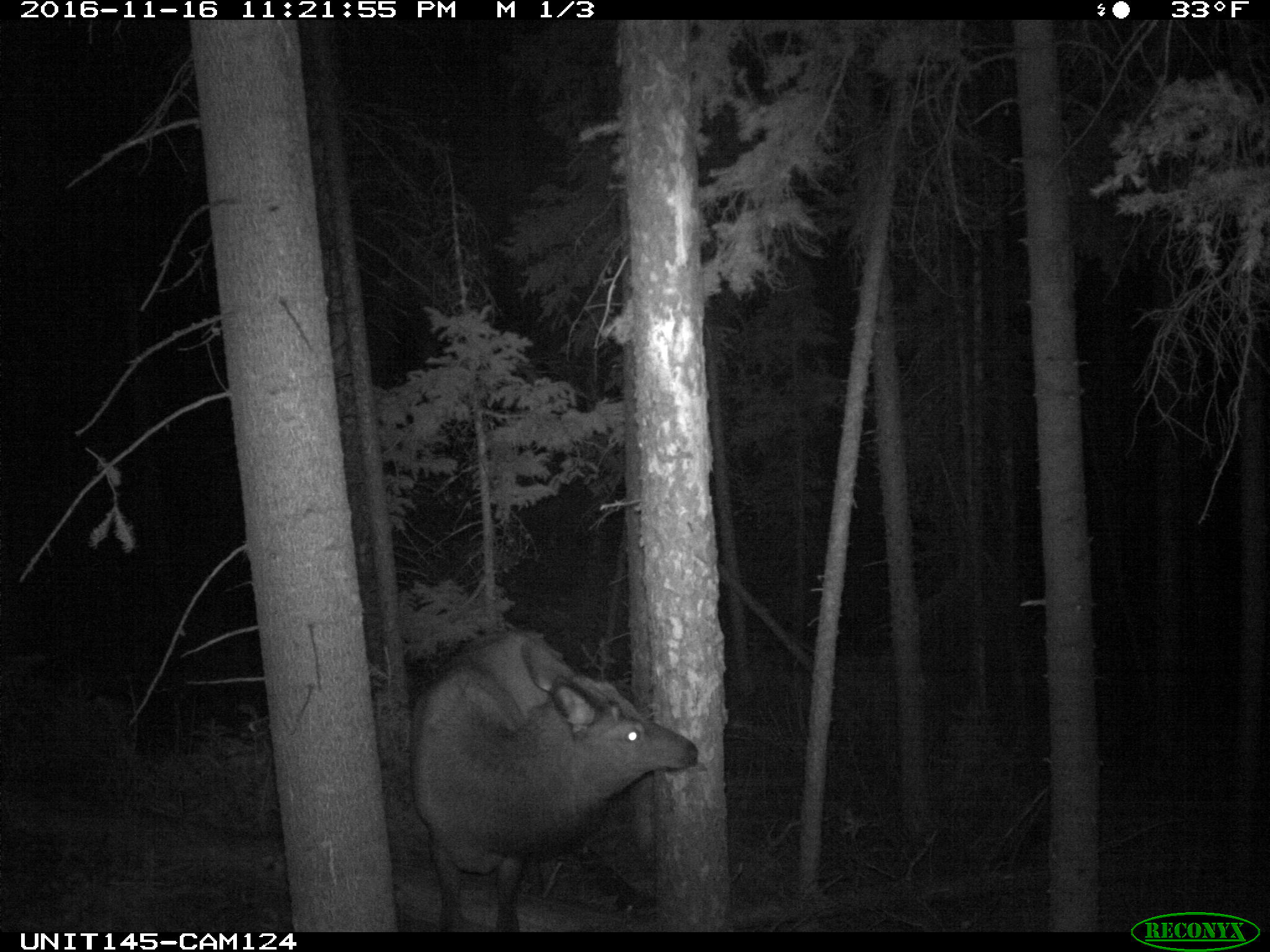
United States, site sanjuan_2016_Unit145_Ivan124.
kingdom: Animalia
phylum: Chordata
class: Mammalia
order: Artiodactyla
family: Cervidae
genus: Cervus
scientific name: Cervus elaphus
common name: red deer